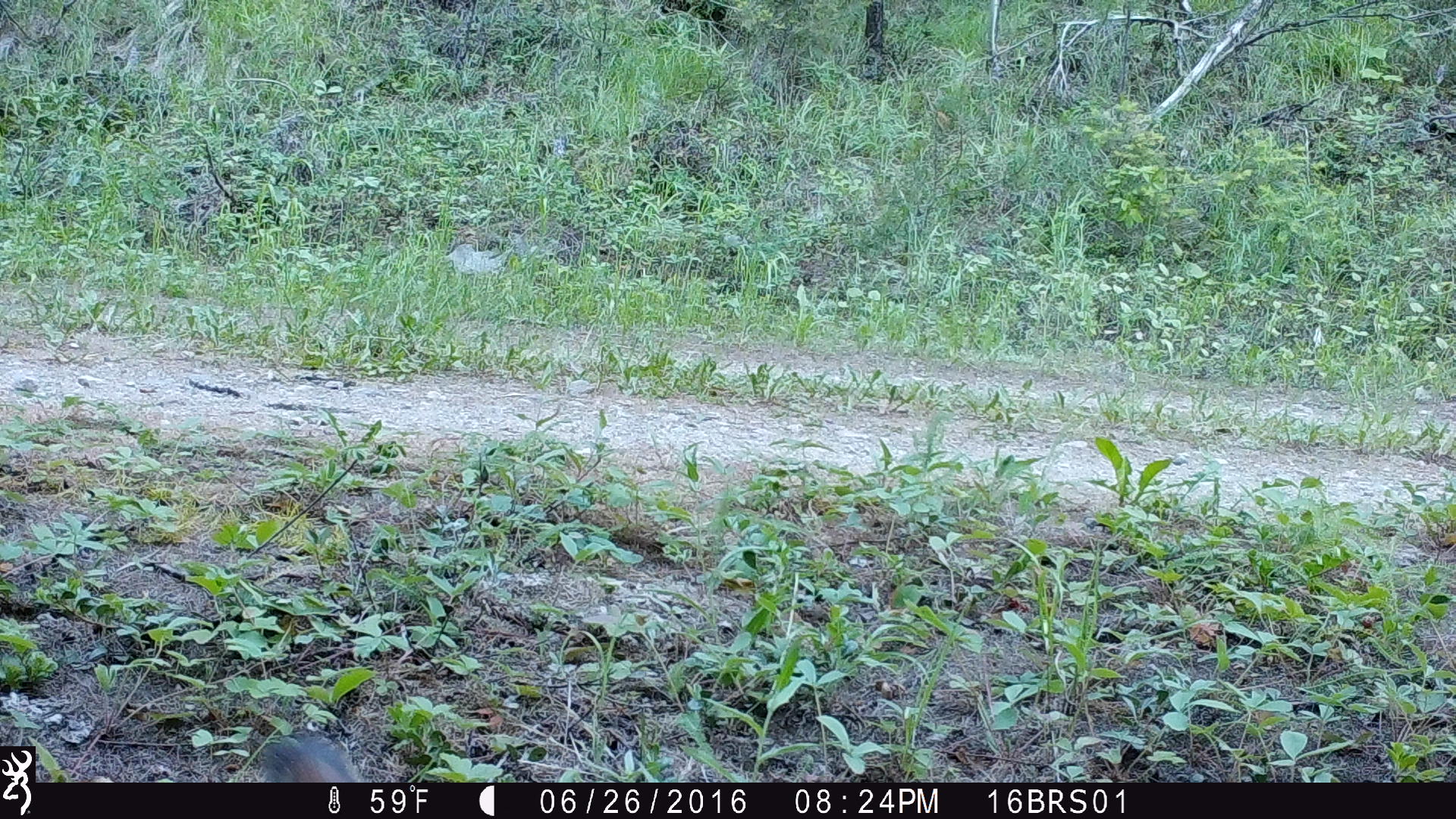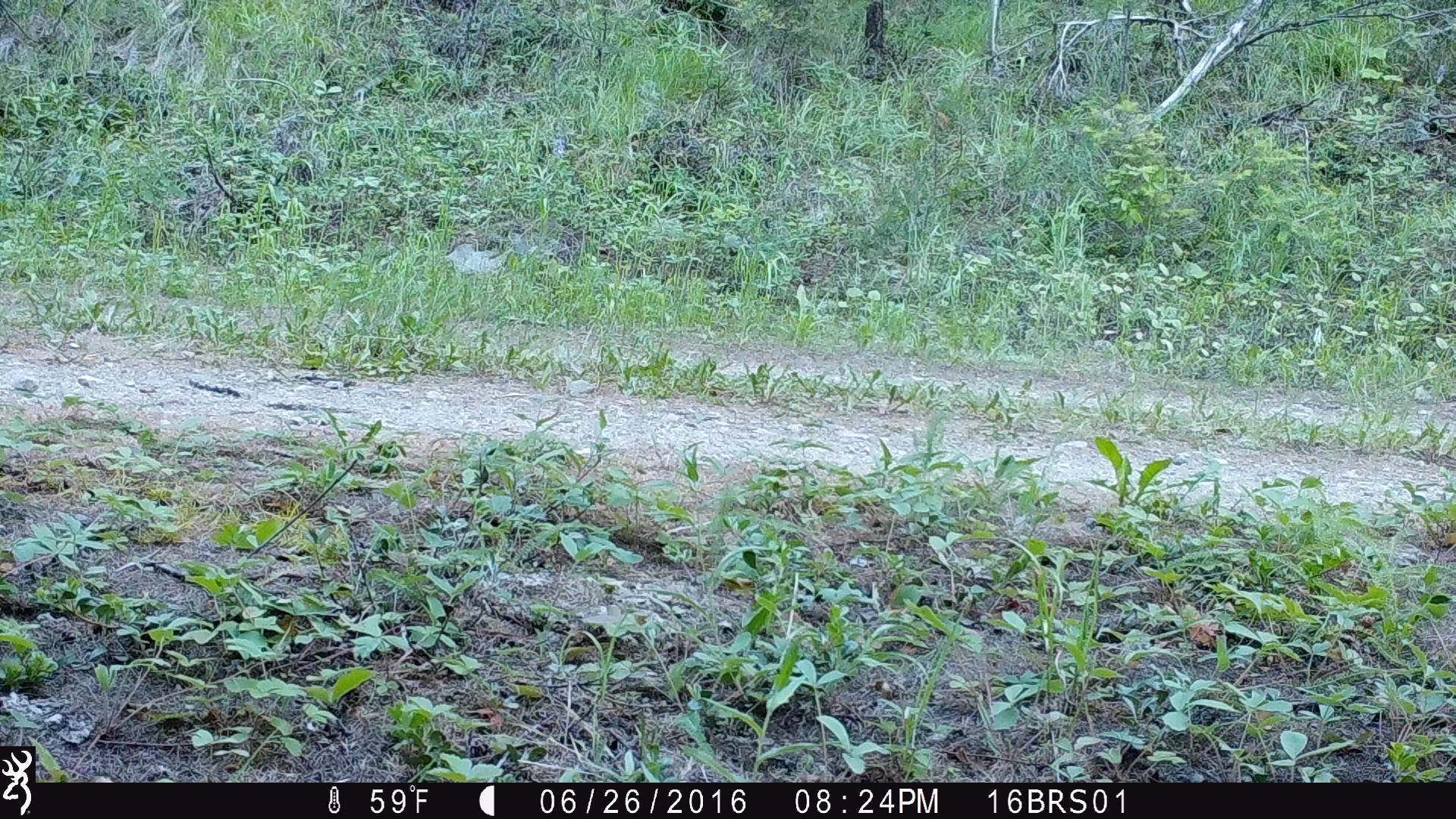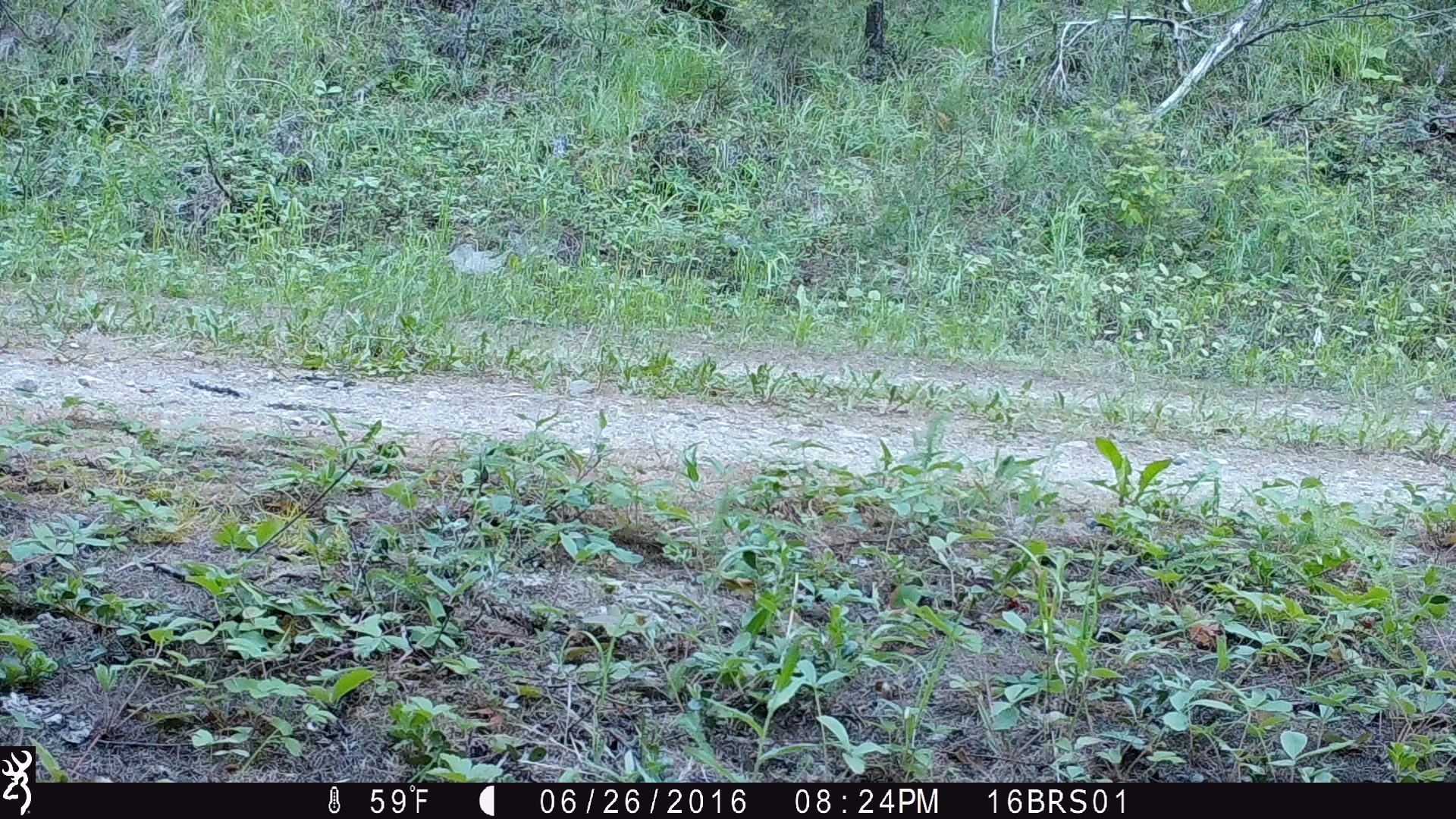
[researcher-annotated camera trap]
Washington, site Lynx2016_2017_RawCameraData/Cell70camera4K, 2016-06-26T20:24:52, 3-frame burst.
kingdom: Animalia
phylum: Chordata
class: Mammalia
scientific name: Mammalia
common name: small mammal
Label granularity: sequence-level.